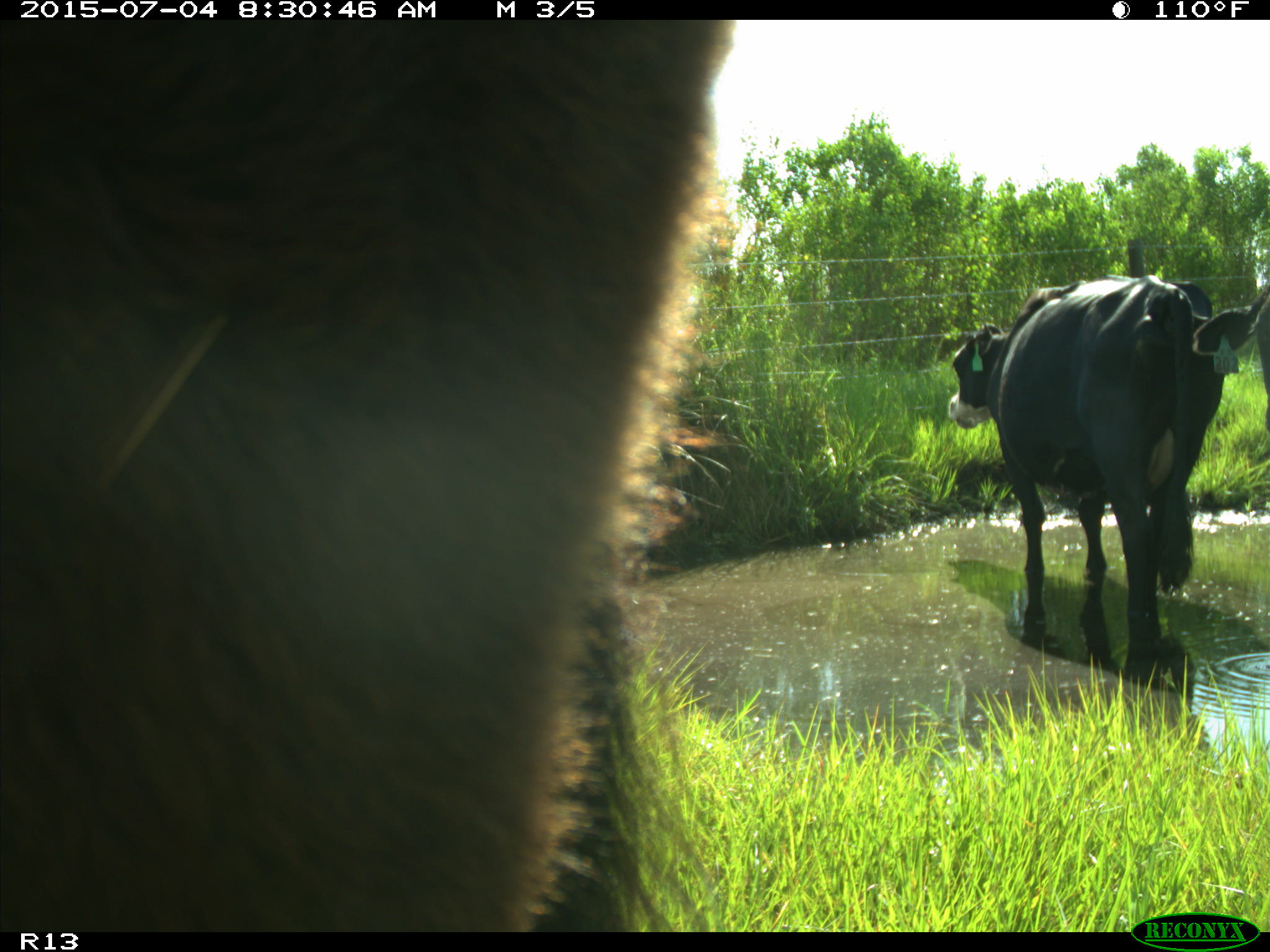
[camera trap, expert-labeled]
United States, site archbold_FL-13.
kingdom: Animalia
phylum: Chordata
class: Mammalia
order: Artiodactyla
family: Bovidae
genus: Bos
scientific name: Bos taurus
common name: domestic cow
Bos taurus (domestic cow).